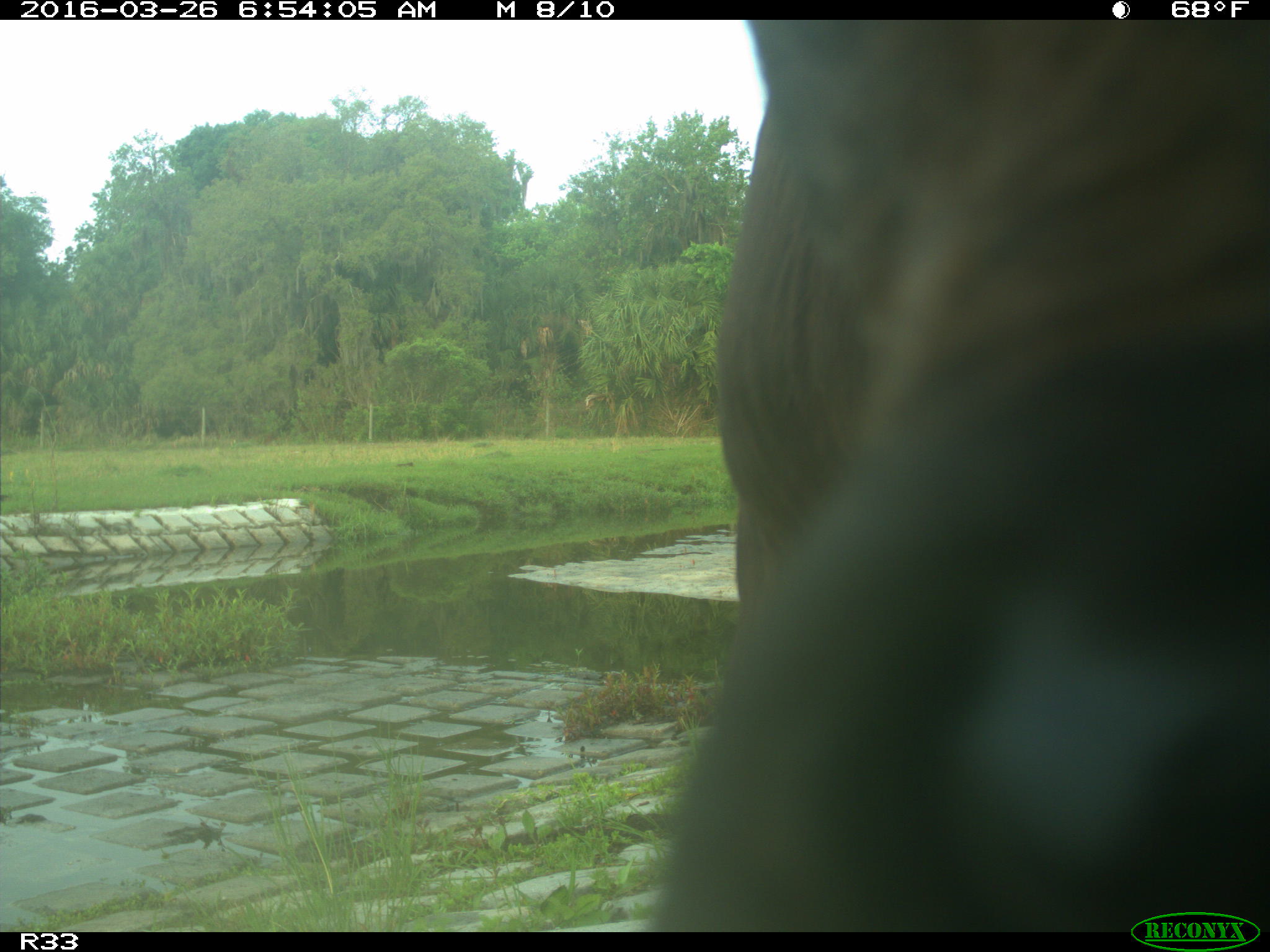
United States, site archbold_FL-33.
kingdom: Animalia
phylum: Chordata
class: Mammalia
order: Artiodactyla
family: Bovidae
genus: Bos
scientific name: Bos taurus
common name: domestic cow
Bos taurus (domestic cow).